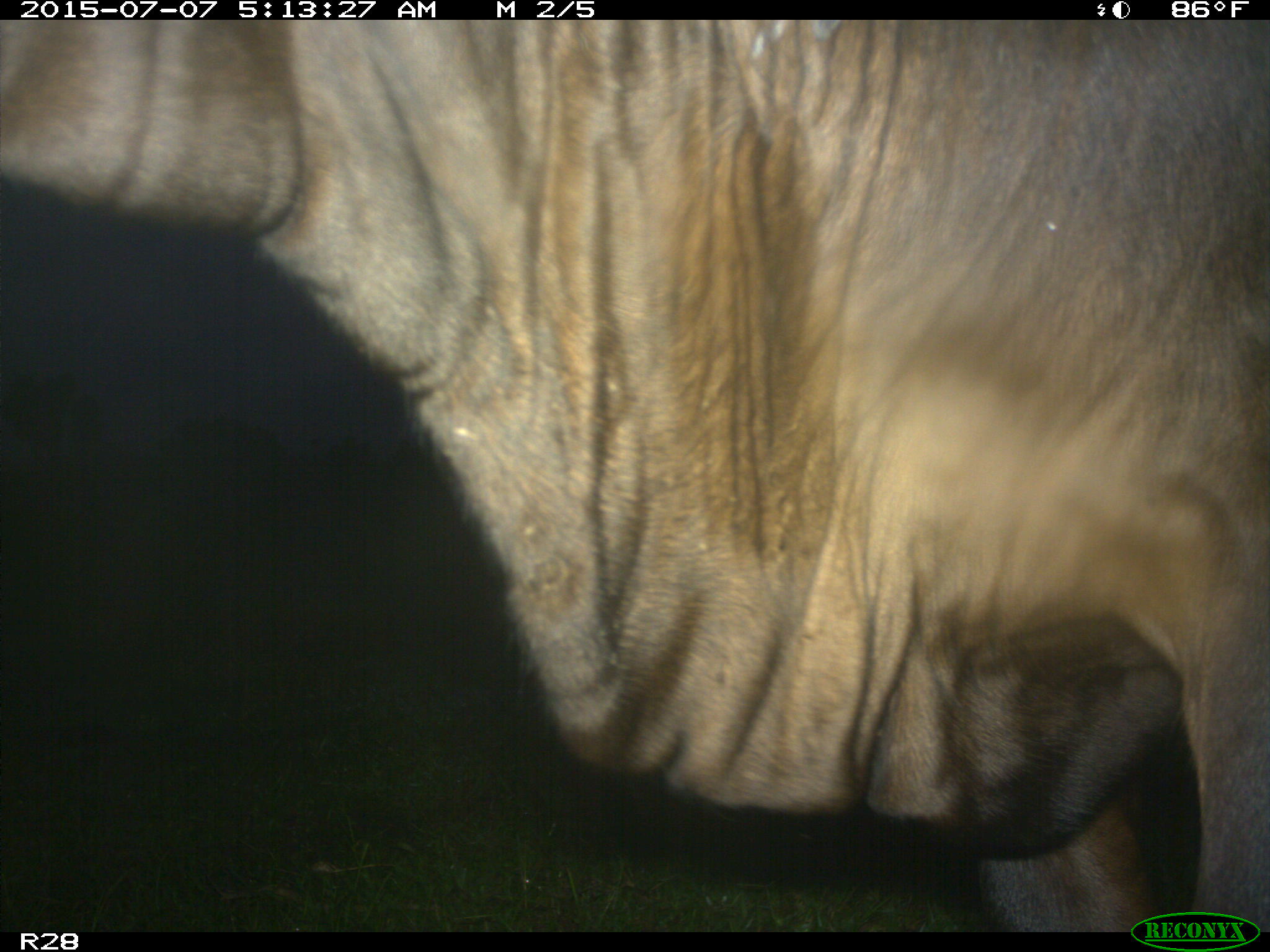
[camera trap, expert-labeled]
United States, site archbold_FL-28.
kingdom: Animalia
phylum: Chordata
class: Mammalia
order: Artiodactyla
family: Bovidae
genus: Bos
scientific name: Bos taurus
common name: domestic cow